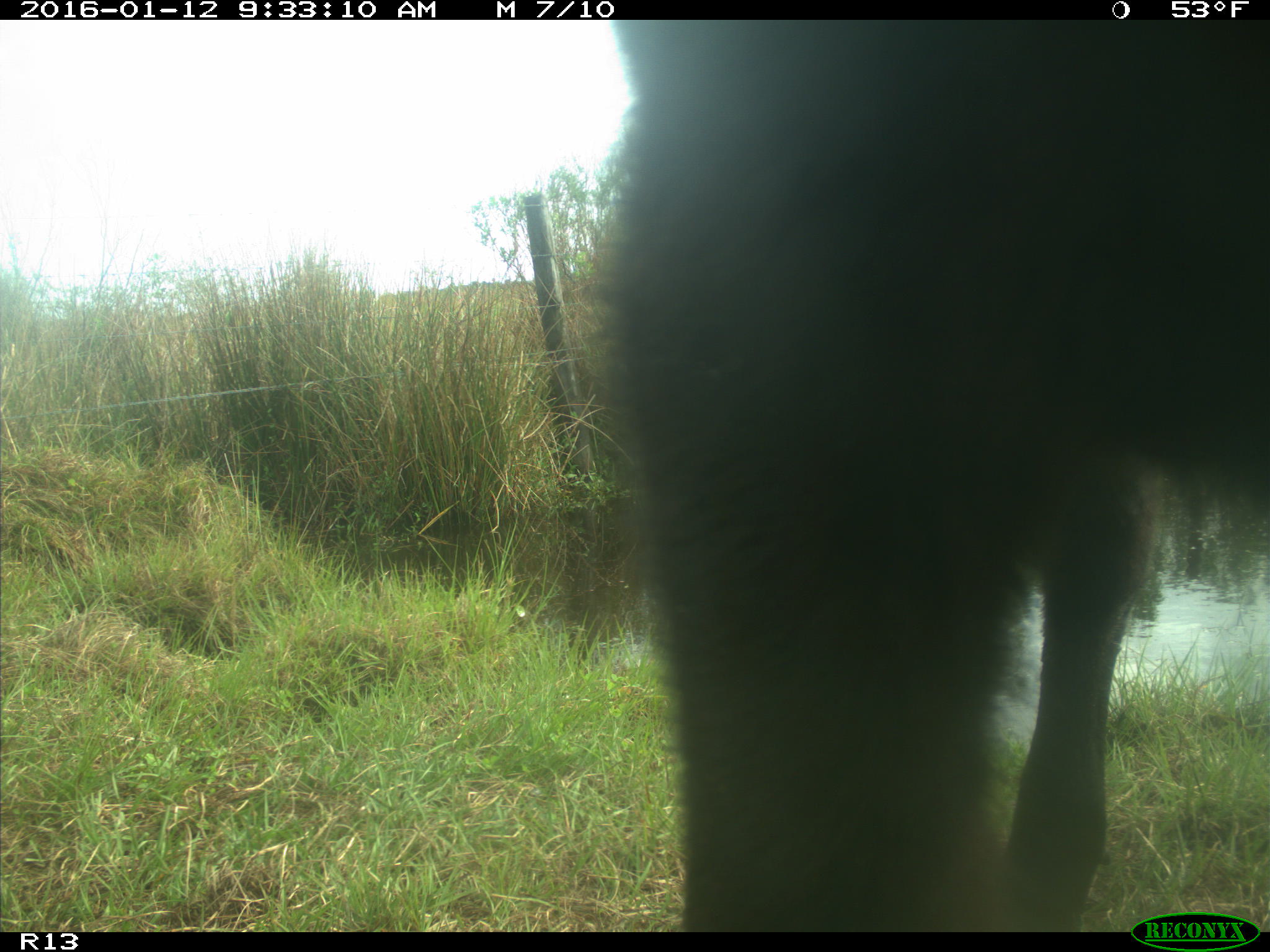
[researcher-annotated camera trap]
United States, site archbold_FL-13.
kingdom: Animalia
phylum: Chordata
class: Mammalia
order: Artiodactyla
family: Bovidae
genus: Bos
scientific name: Bos taurus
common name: domestic cow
Bos taurus (domestic cow).